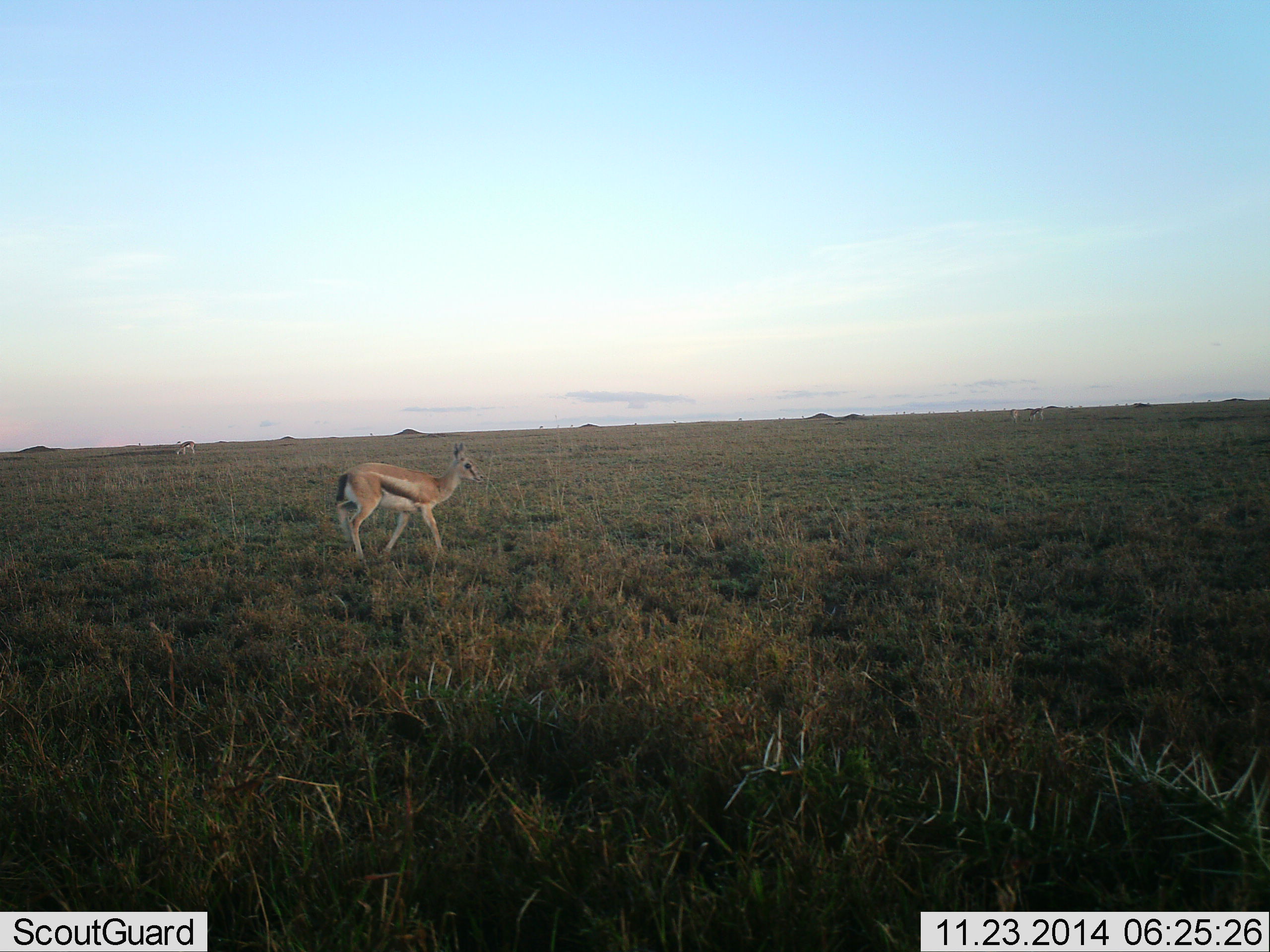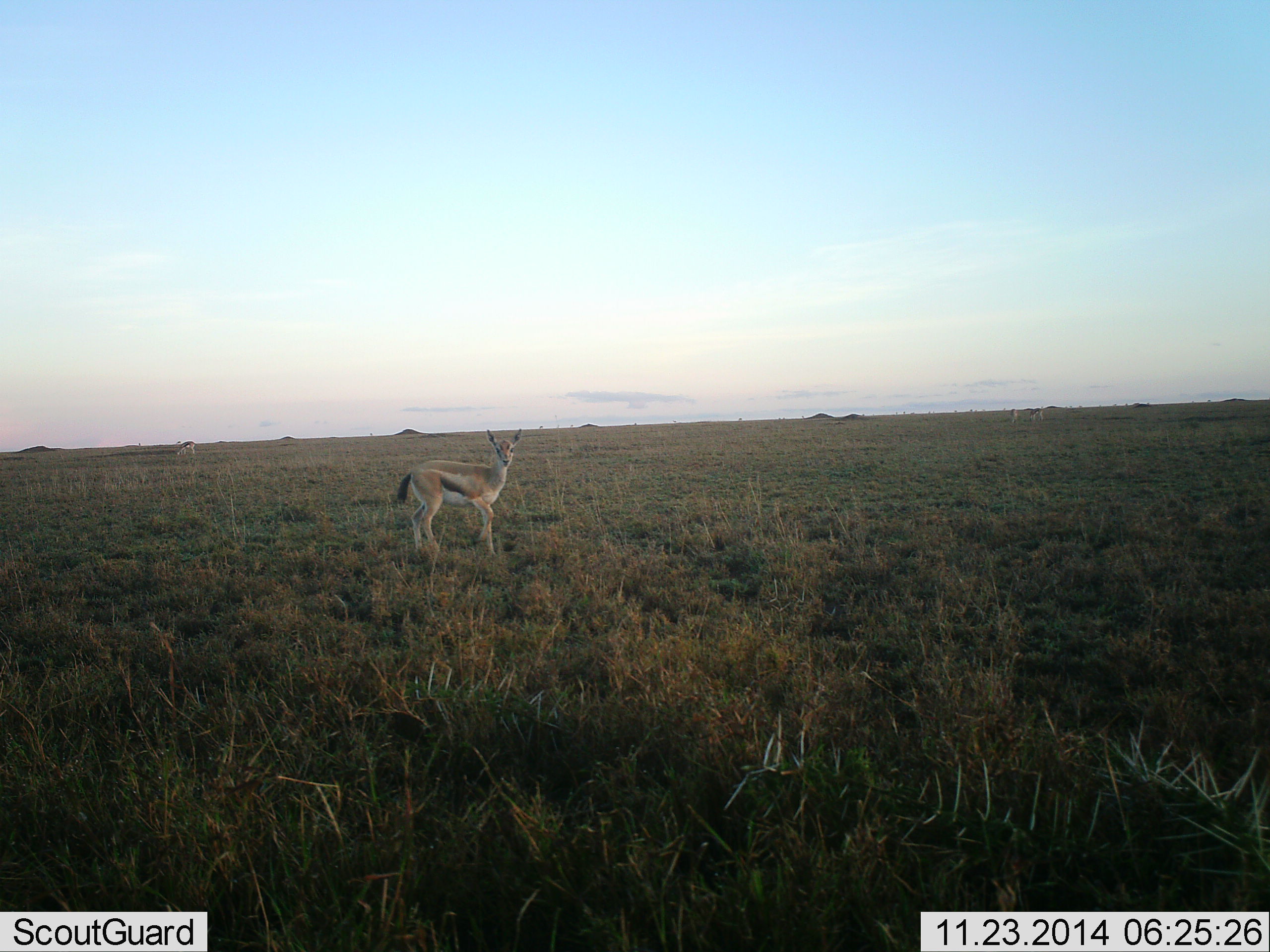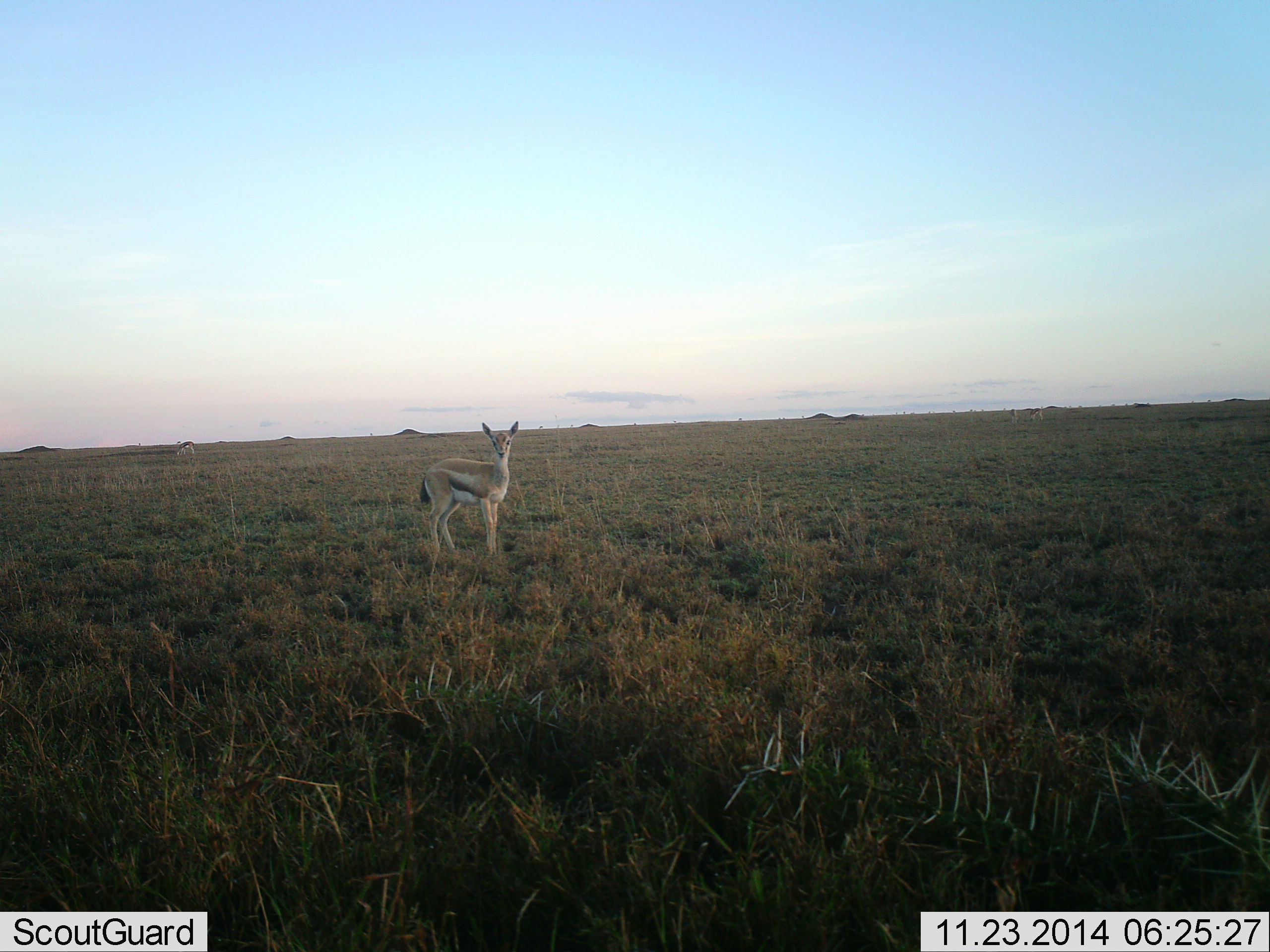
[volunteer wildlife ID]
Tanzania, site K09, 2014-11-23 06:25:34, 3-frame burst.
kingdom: Animalia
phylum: Chordata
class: Mammalia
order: Artiodactyla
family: Bovidae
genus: Eudorcas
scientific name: Eudorcas thomsonii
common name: thomson's gazelle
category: gazellethomsons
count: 1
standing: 60%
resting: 0%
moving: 40%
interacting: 0%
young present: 20%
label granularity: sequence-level